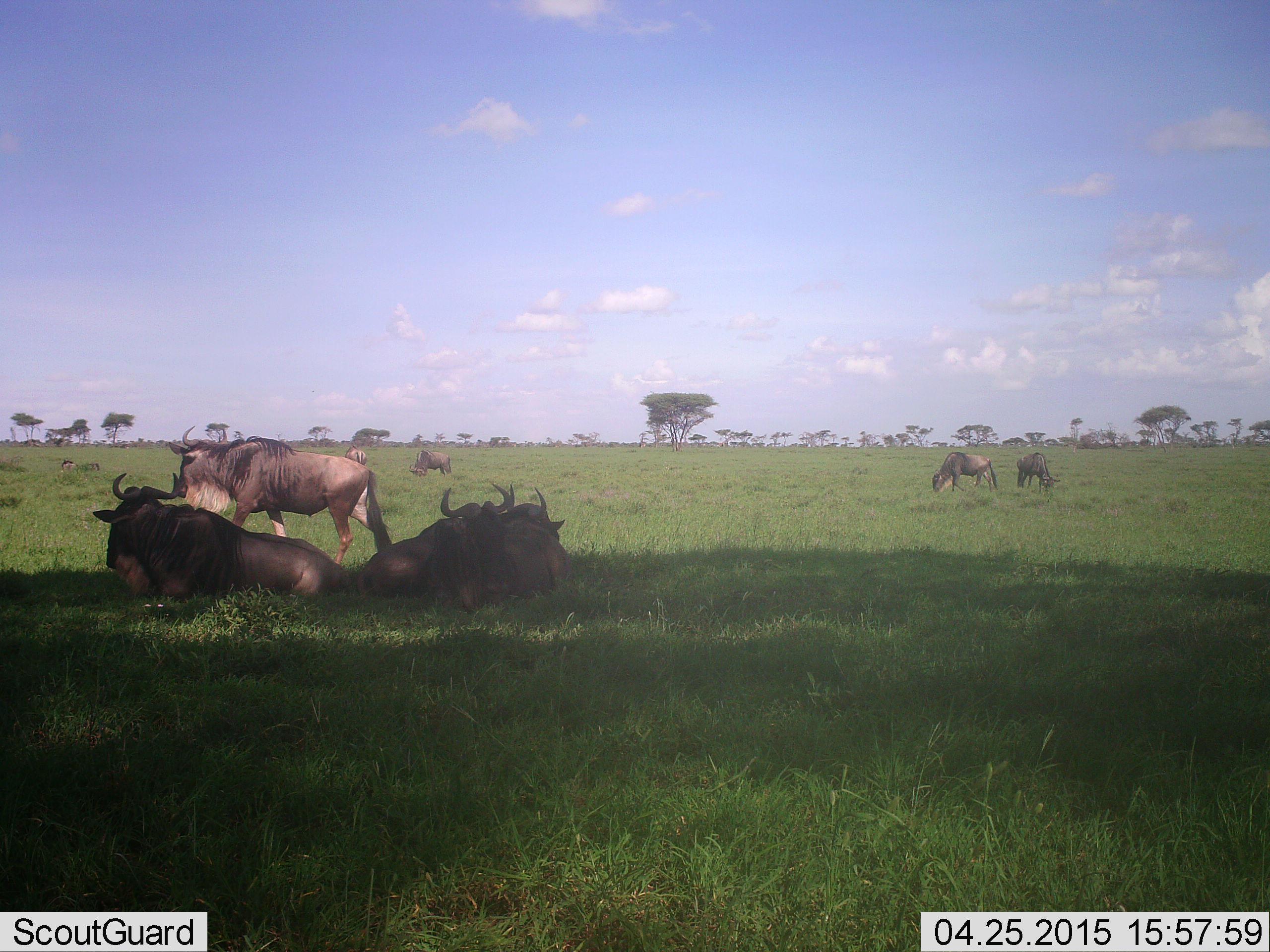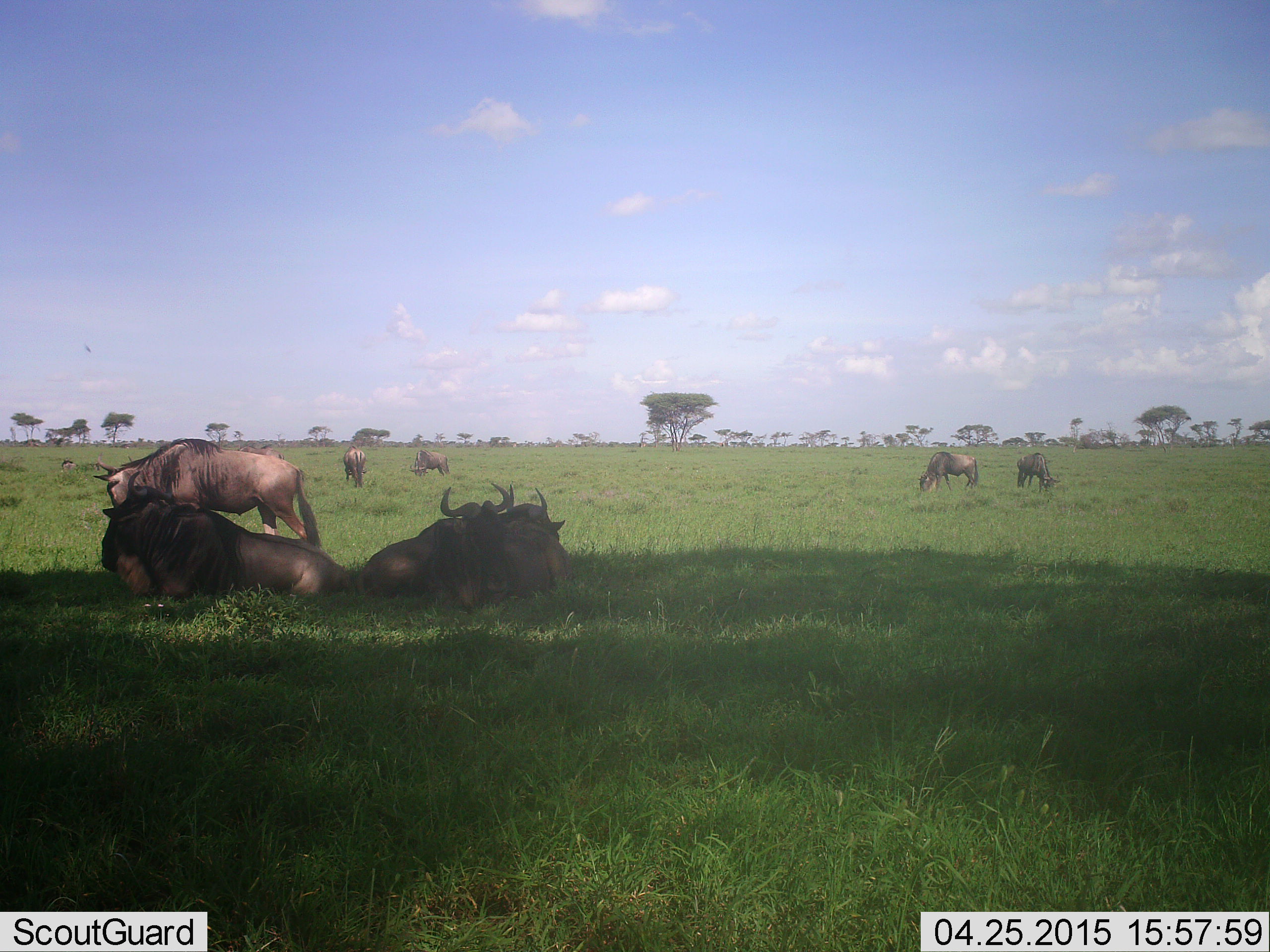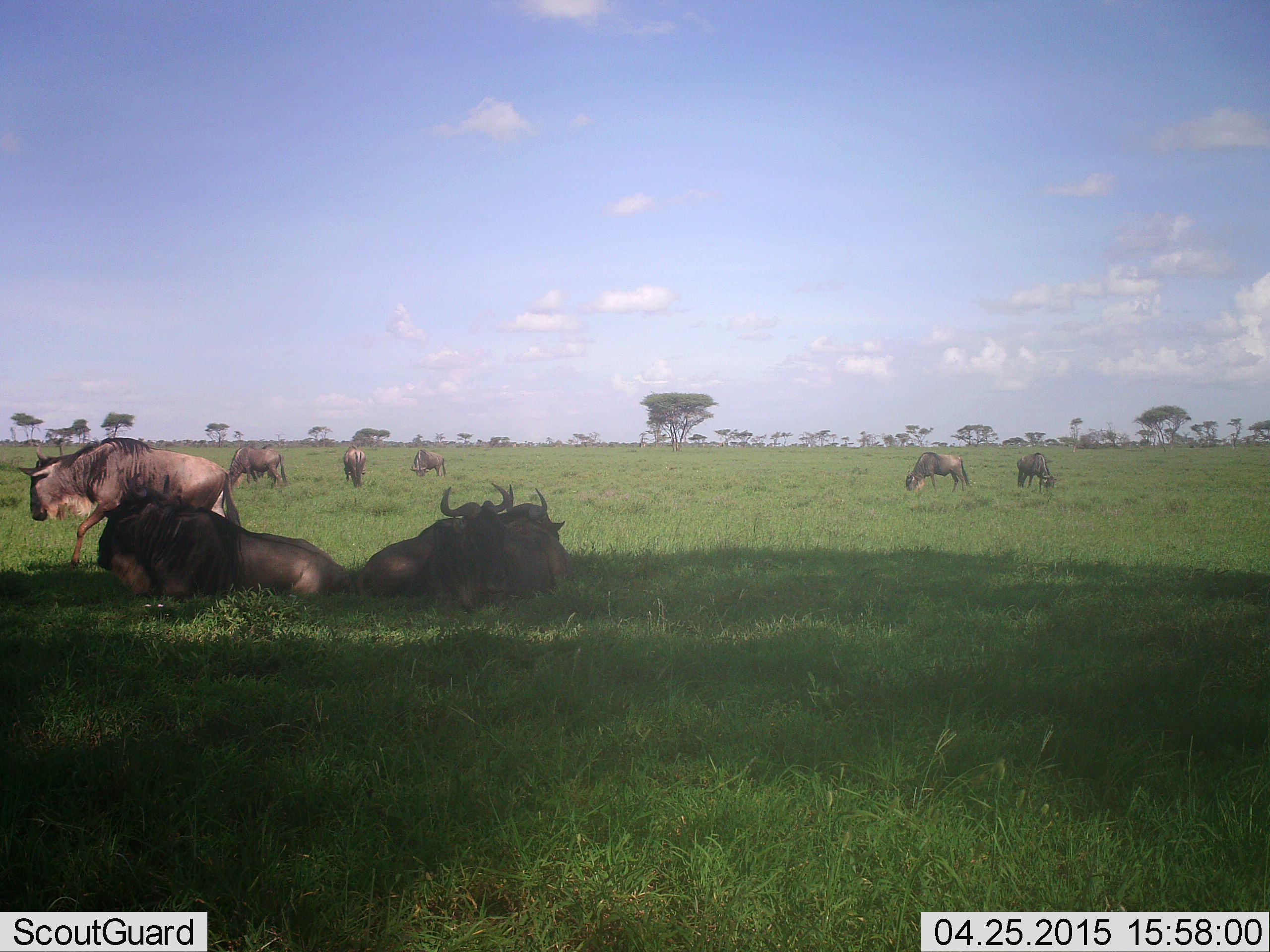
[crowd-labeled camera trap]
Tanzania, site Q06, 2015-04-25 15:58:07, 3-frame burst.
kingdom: Animalia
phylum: Chordata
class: Mammalia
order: Artiodactyla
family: Bovidae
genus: Connochaetes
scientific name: Connochaetes taurinus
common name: blue wildebeest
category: wildebeest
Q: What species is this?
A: Wildebeest (blue wildebeest) (Connochaetes taurinus).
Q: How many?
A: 9.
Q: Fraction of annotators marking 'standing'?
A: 40%.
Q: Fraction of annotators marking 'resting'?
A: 100%.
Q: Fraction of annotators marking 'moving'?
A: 70%.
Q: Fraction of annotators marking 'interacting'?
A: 0%.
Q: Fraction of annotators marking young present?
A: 0%.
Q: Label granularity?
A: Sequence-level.